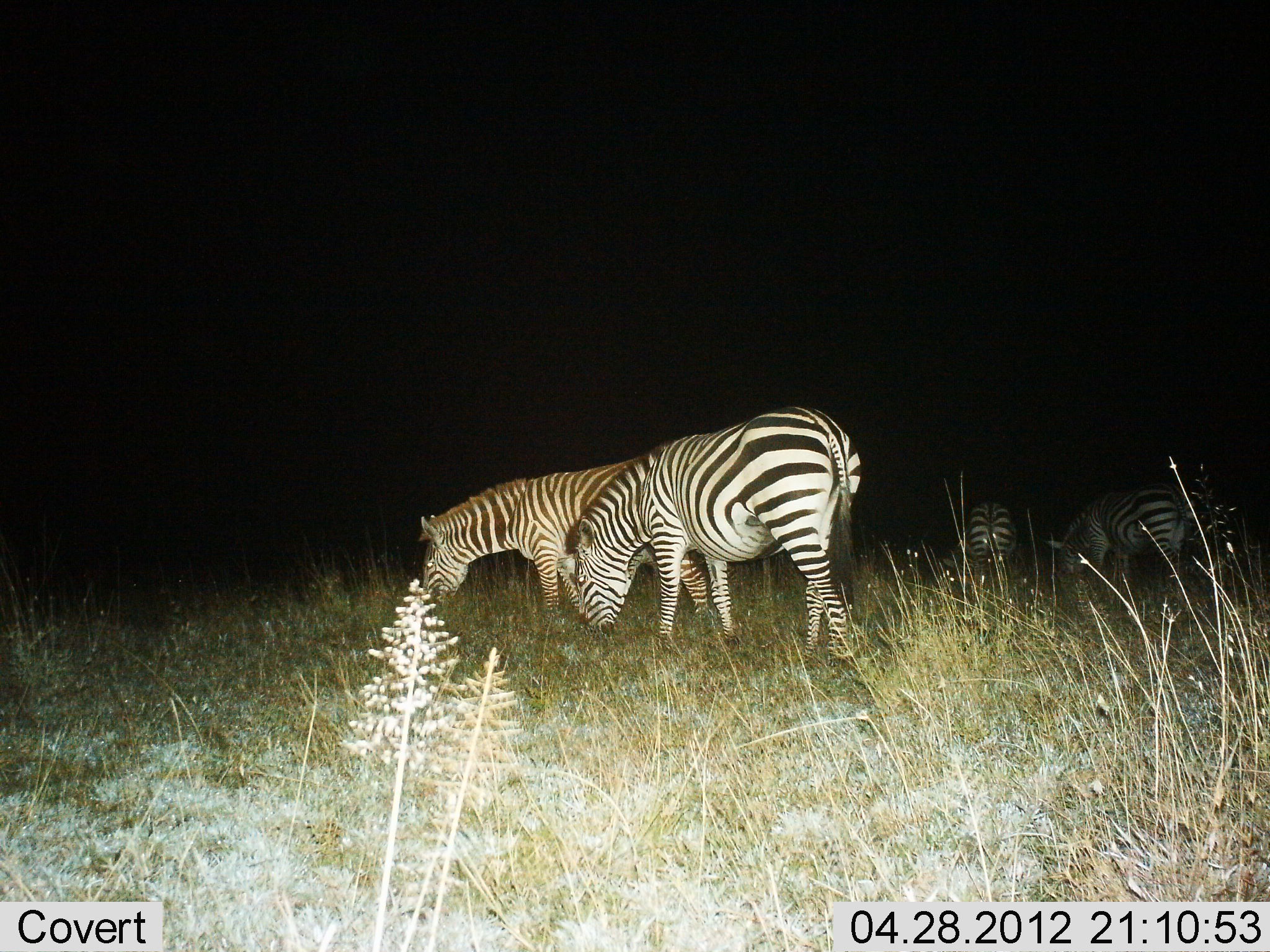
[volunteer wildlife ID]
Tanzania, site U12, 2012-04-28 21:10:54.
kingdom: Animalia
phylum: Chordata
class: Mammalia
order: Perissodactyla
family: Equidae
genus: Equus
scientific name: Equus quagga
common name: plains zebra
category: zebra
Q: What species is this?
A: Zebra (plains zebra) (Equus quagga).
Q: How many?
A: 4.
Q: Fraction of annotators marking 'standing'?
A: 19%.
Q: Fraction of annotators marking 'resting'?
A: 0%.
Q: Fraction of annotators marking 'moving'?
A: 5%.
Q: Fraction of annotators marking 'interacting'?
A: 0%.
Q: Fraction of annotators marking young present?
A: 5%.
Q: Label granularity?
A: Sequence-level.